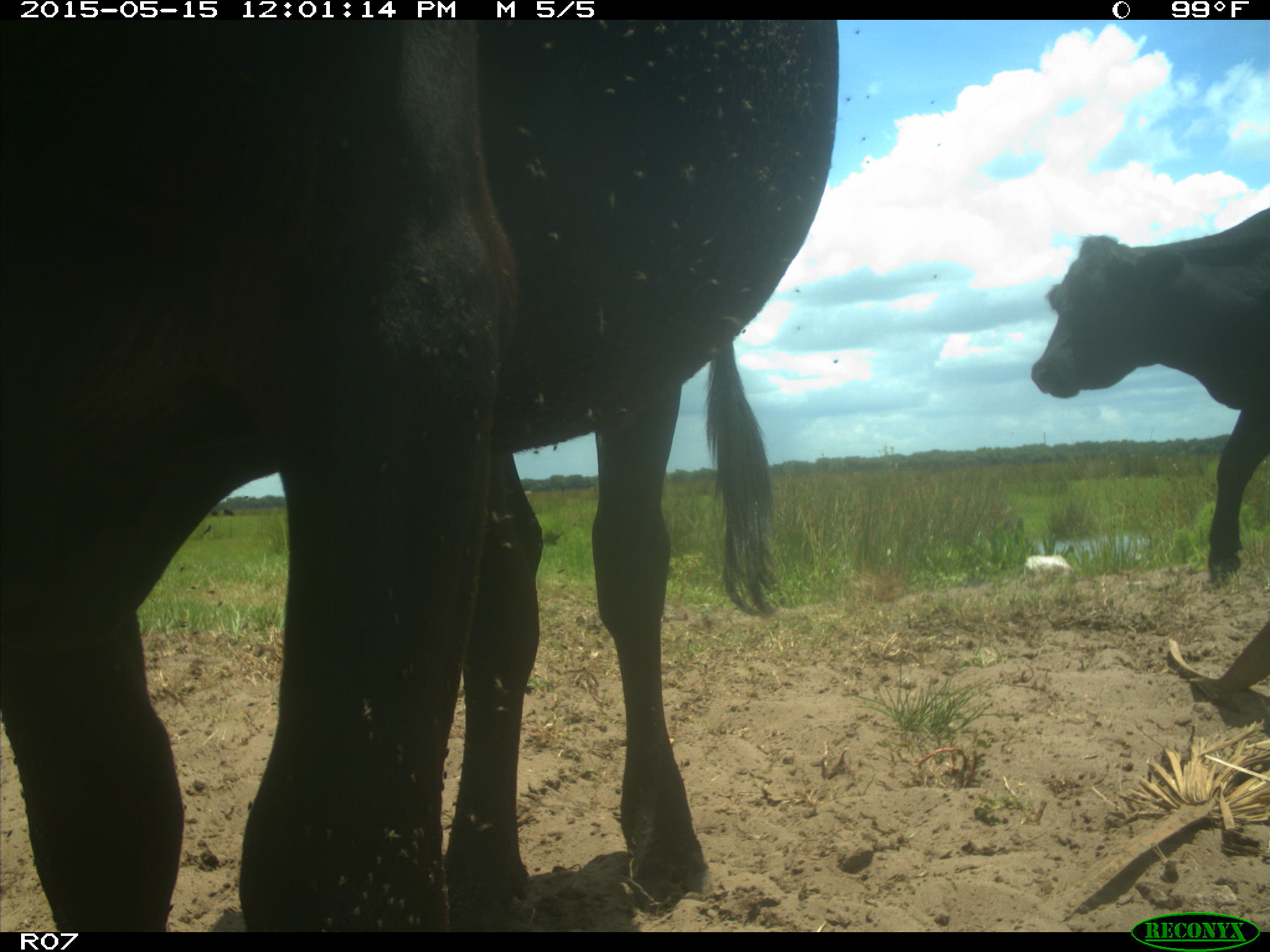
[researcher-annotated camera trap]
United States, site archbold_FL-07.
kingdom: Animalia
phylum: Chordata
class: Mammalia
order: Artiodactyla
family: Bovidae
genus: Bos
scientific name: Bos taurus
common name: domestic cow